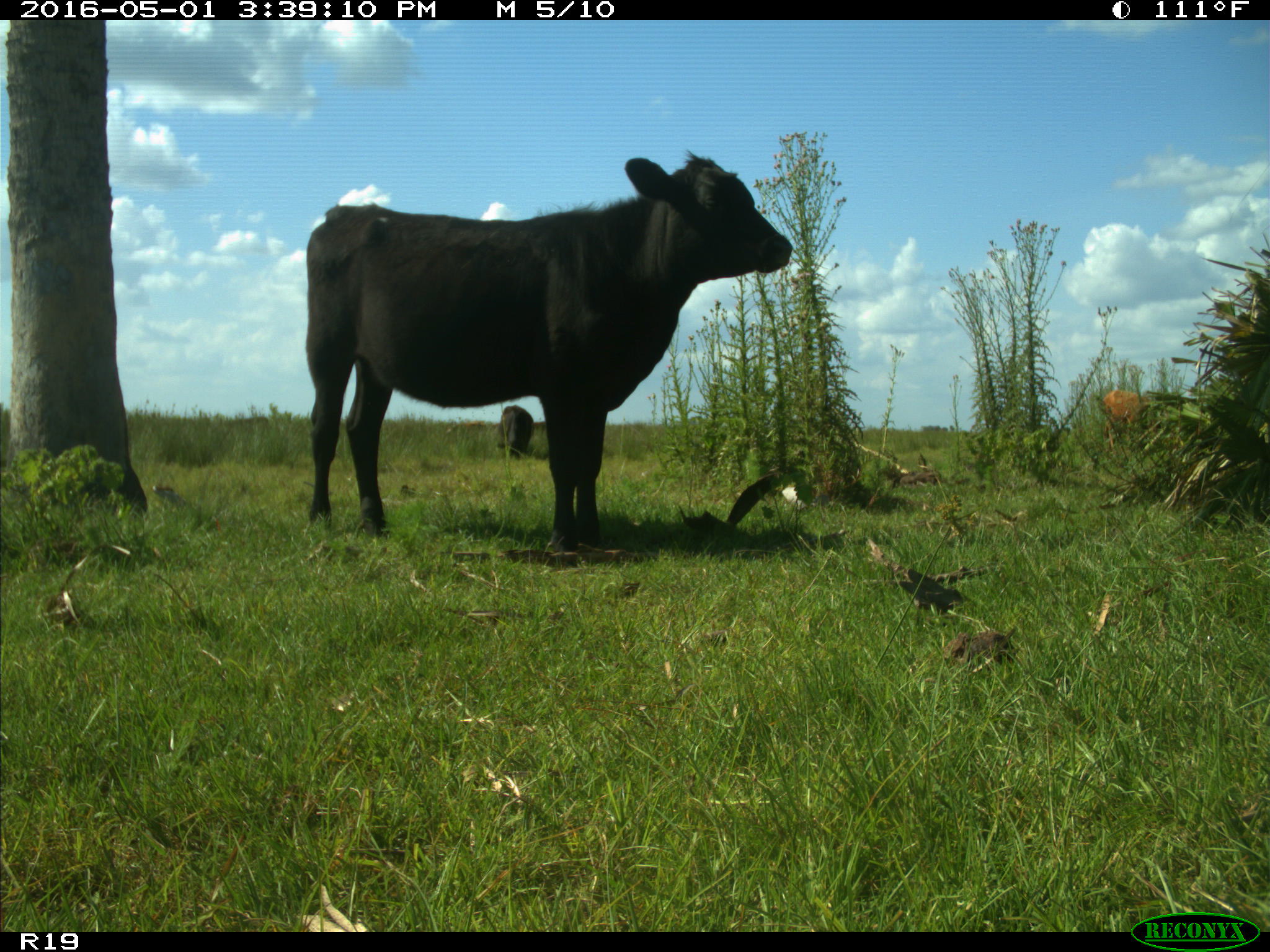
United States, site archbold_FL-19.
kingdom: Animalia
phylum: Chordata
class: Mammalia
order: Artiodactyla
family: Bovidae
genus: Bos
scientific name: Bos taurus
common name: domestic cow